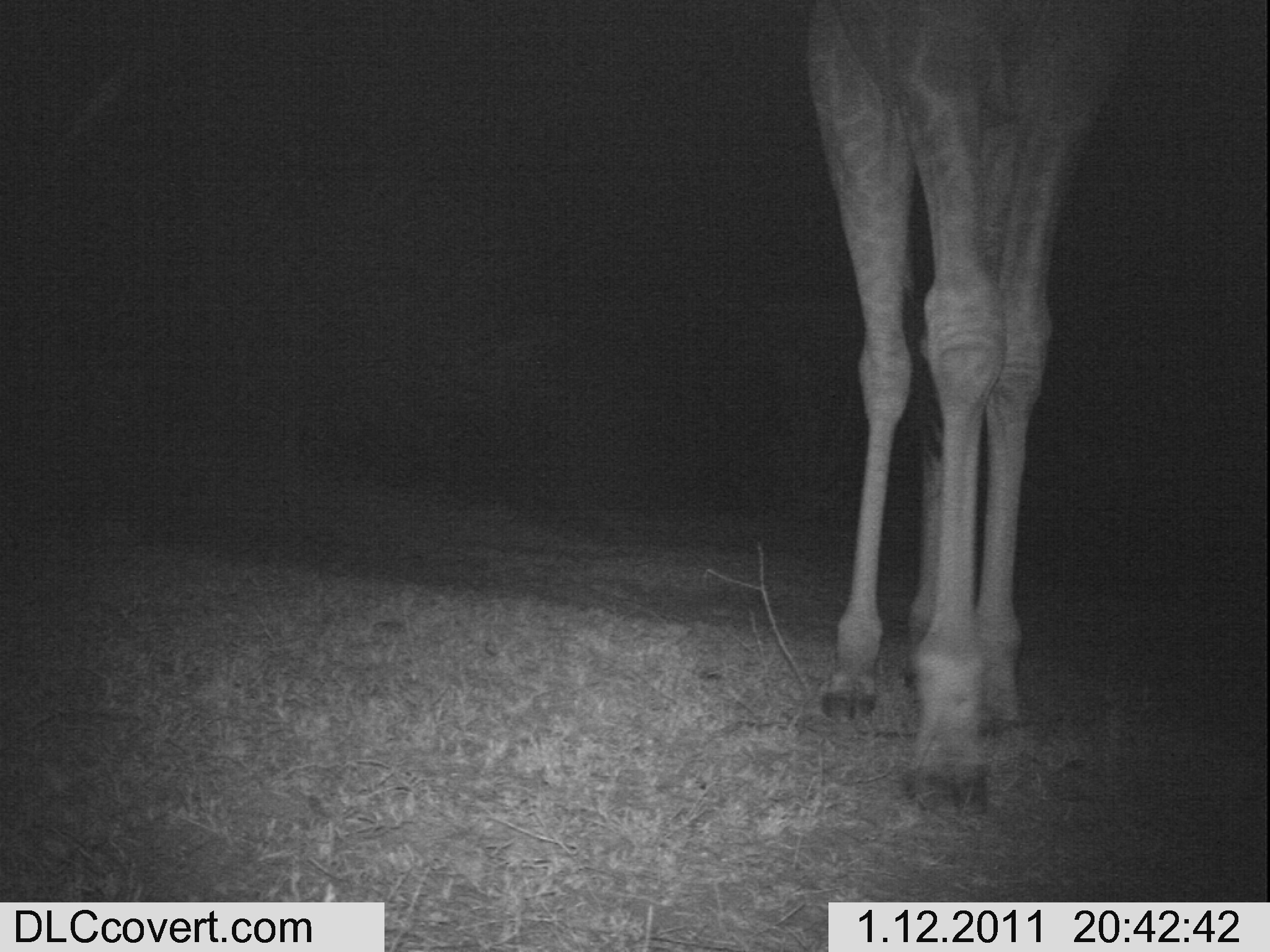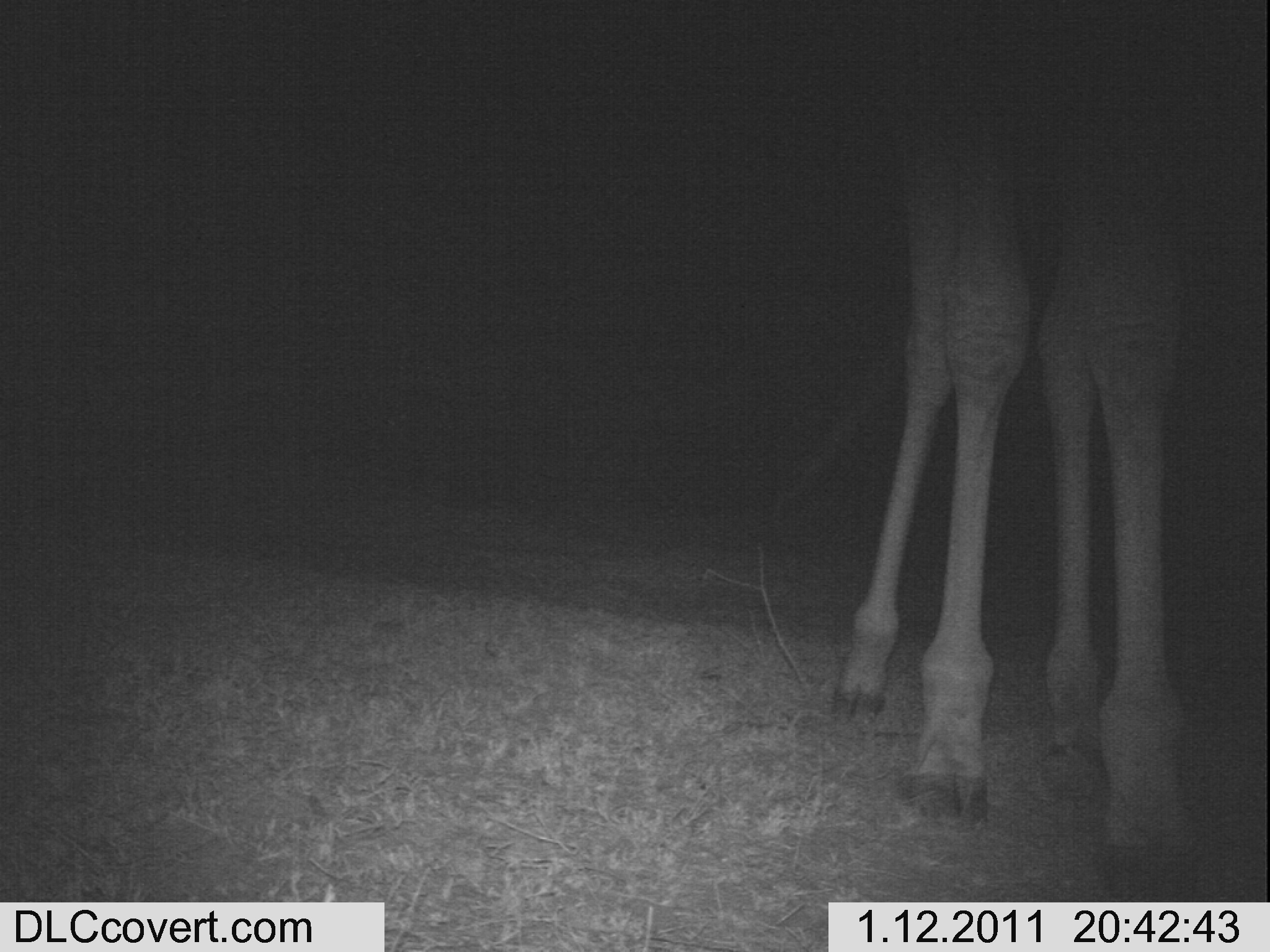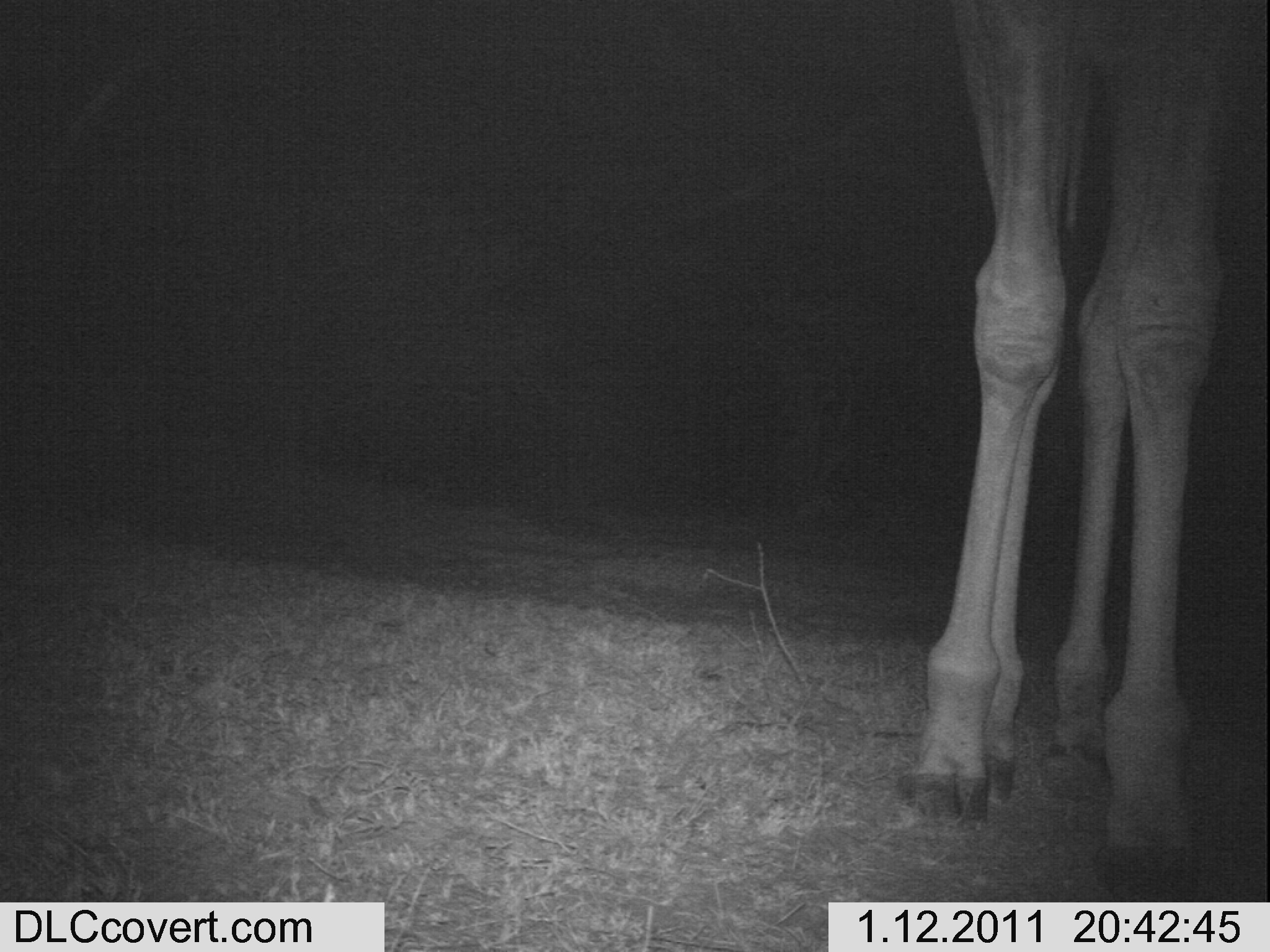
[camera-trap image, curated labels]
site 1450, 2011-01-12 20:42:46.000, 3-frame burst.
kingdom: Animalia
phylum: Chordata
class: Mammalia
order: Artiodactyla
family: Bovidae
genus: Madoqua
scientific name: Madoqua guentheri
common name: günther's dik-dik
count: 1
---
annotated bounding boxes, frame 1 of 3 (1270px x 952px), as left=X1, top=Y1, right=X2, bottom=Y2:
madoqua guentheri: left=804, top=1, right=1128, bottom=811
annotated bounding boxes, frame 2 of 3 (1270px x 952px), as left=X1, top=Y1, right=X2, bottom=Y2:
madoqua guentheri: left=834, top=0, right=1198, bottom=887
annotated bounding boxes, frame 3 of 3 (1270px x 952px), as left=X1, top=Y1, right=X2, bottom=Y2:
madoqua guentheri: left=900, top=0, right=1232, bottom=894